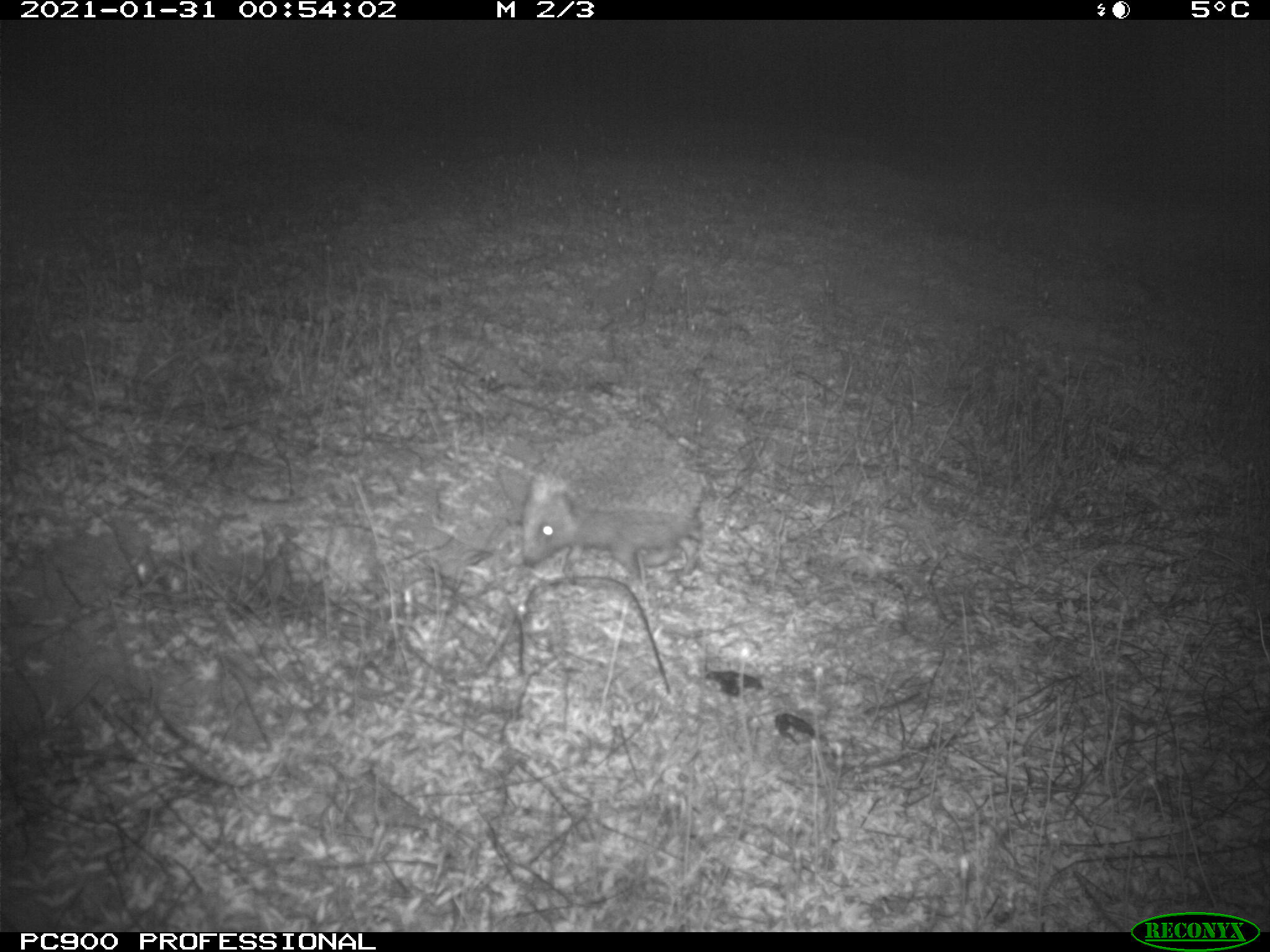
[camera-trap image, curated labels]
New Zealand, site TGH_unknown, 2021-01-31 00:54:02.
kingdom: Animalia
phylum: Chordata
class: Mammalia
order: Eulipotyphla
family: Erinaceidae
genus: Erinaceus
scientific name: Erinaceus europaeus europaeus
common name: european hedgehog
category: hedgehog